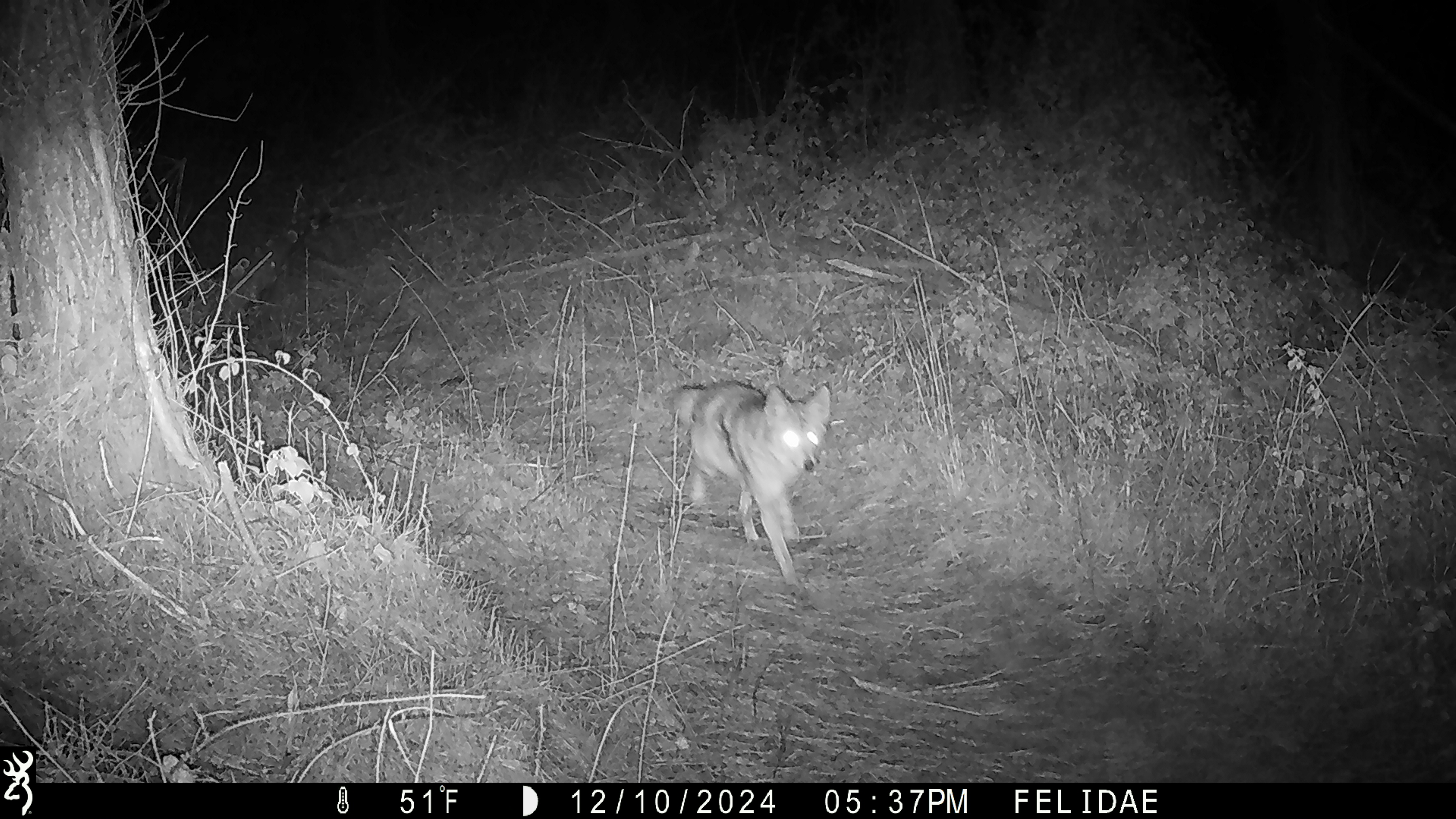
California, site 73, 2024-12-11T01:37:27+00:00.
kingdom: Animalia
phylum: Chordata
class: Mammalia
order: Carnivora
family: Canidae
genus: Canis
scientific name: Canis latrans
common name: coyote